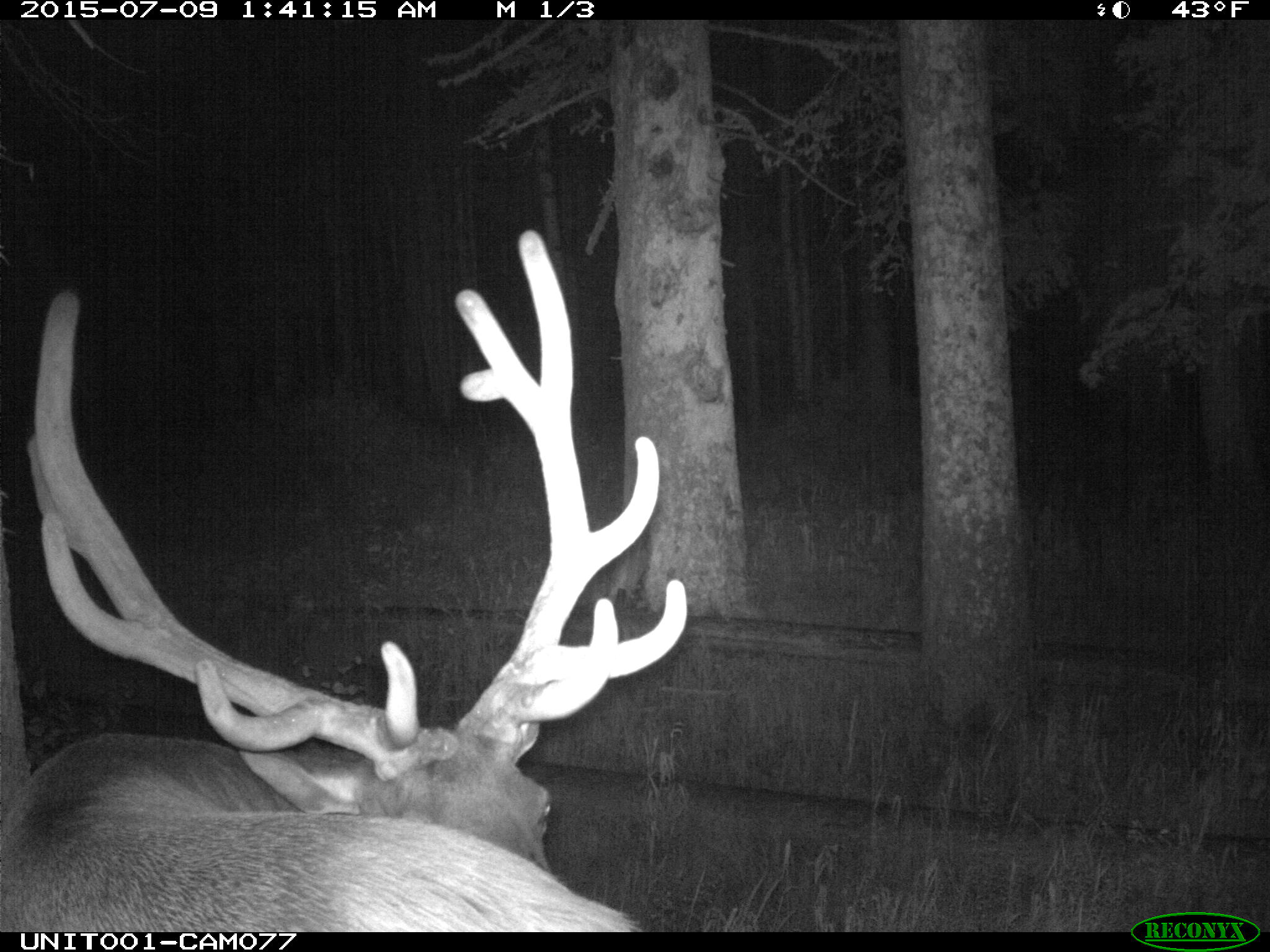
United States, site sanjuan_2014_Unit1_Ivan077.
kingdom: Animalia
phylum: Chordata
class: Mammalia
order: Artiodactyla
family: Cervidae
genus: Cervus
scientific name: Cervus elaphus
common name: red deer